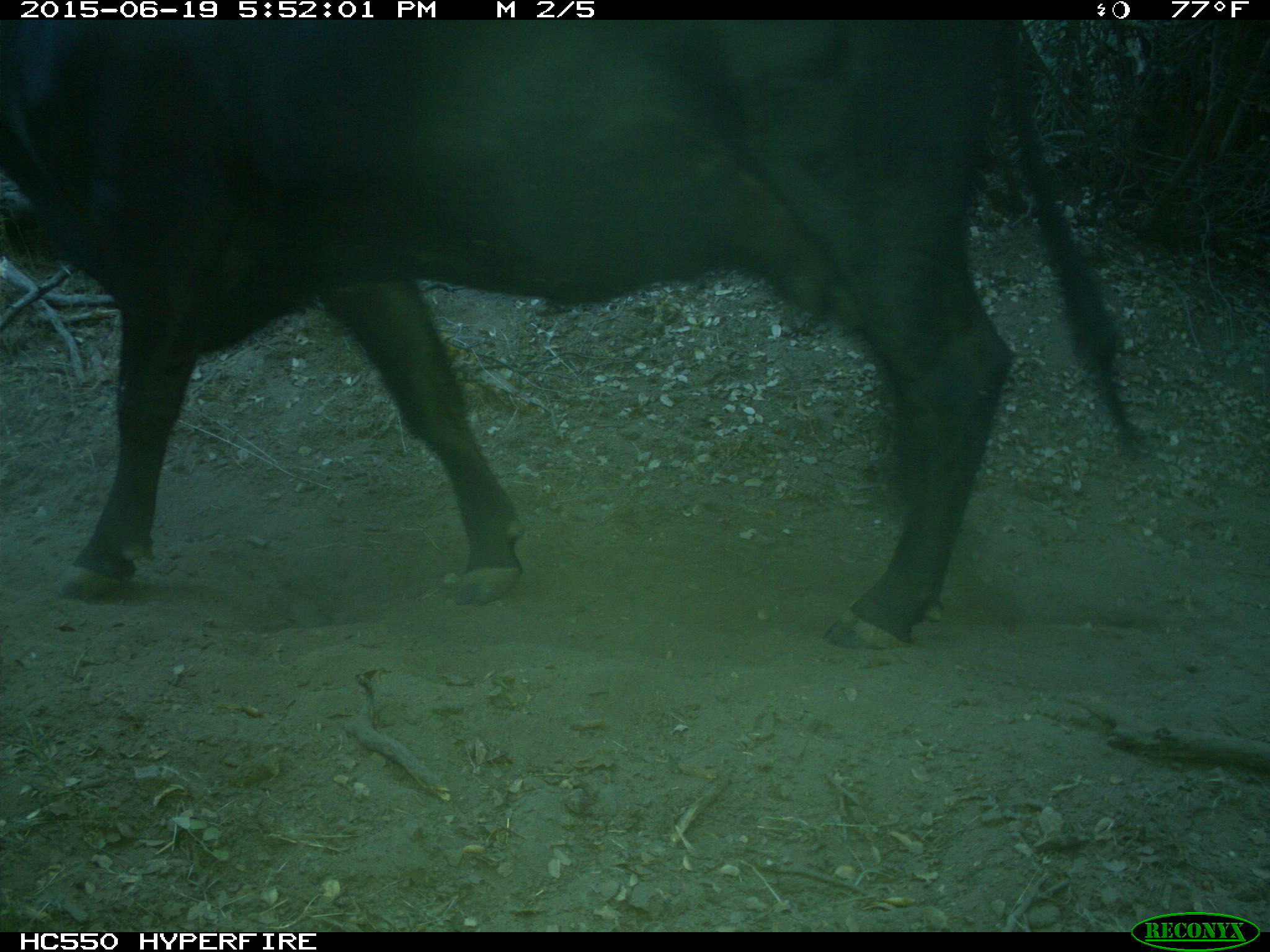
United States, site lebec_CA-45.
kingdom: Animalia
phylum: Chordata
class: Mammalia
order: Artiodactyla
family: Bovidae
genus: Bos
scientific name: Bos taurus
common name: domestic cow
Bos taurus (domestic cow).